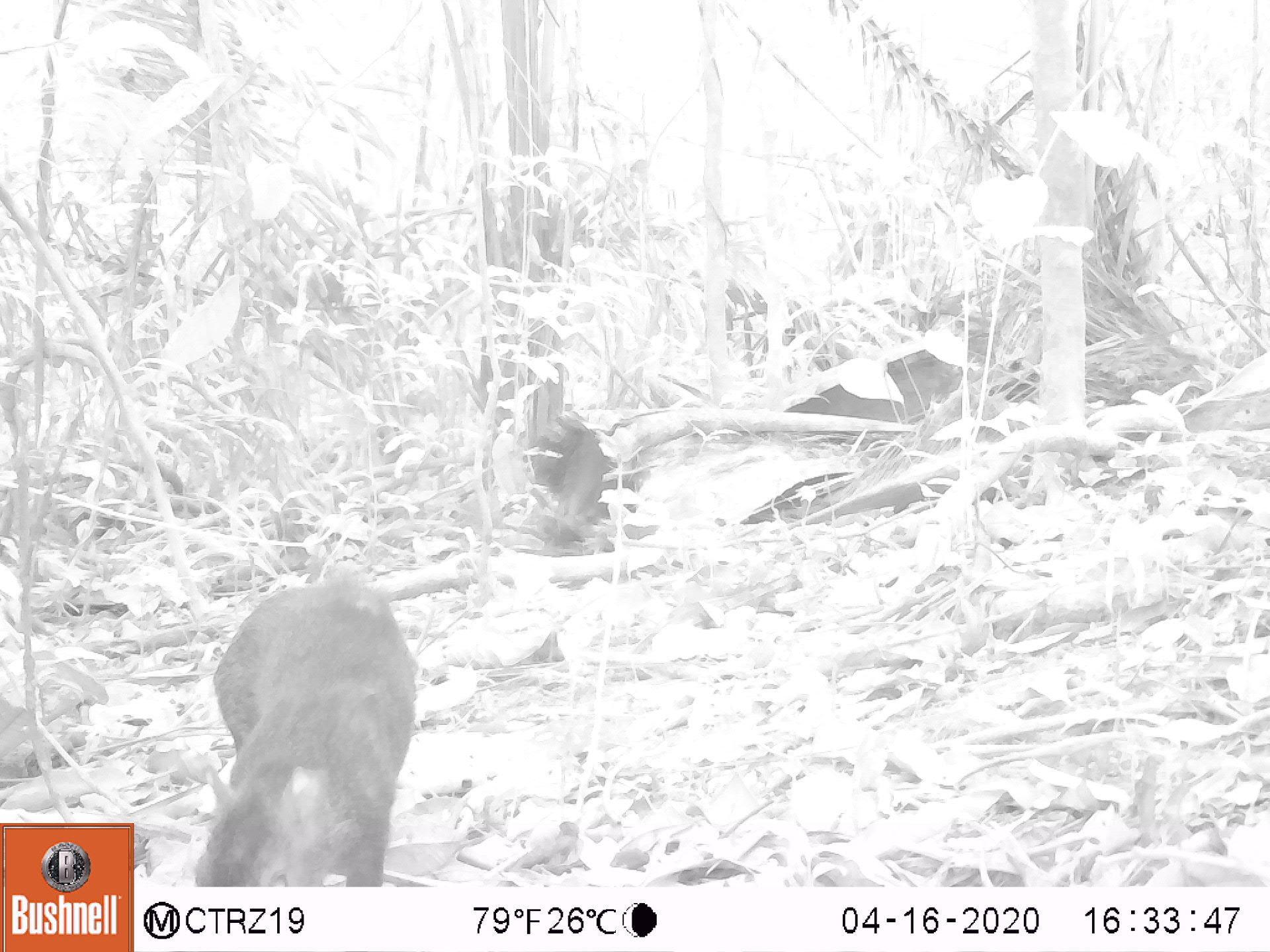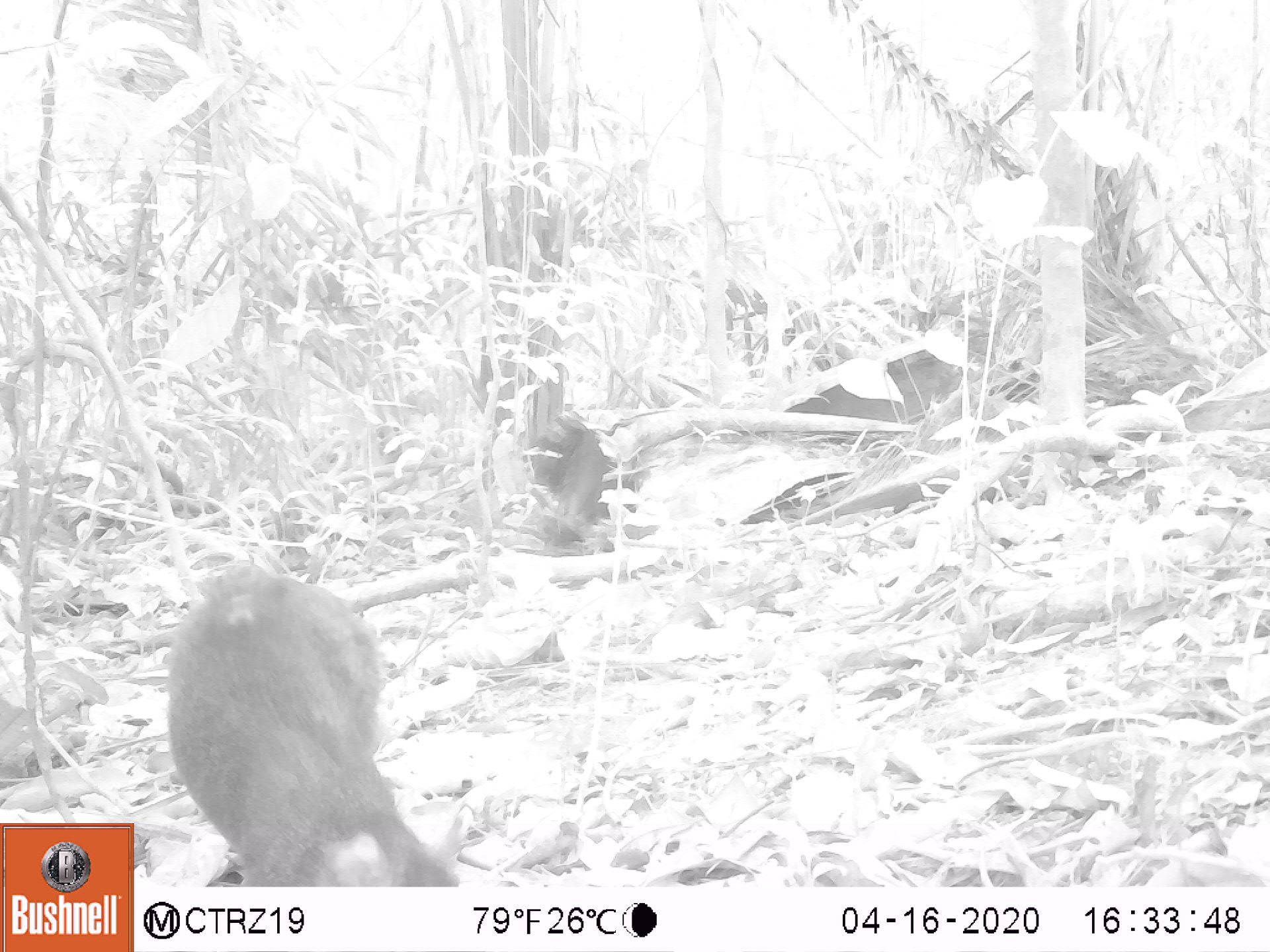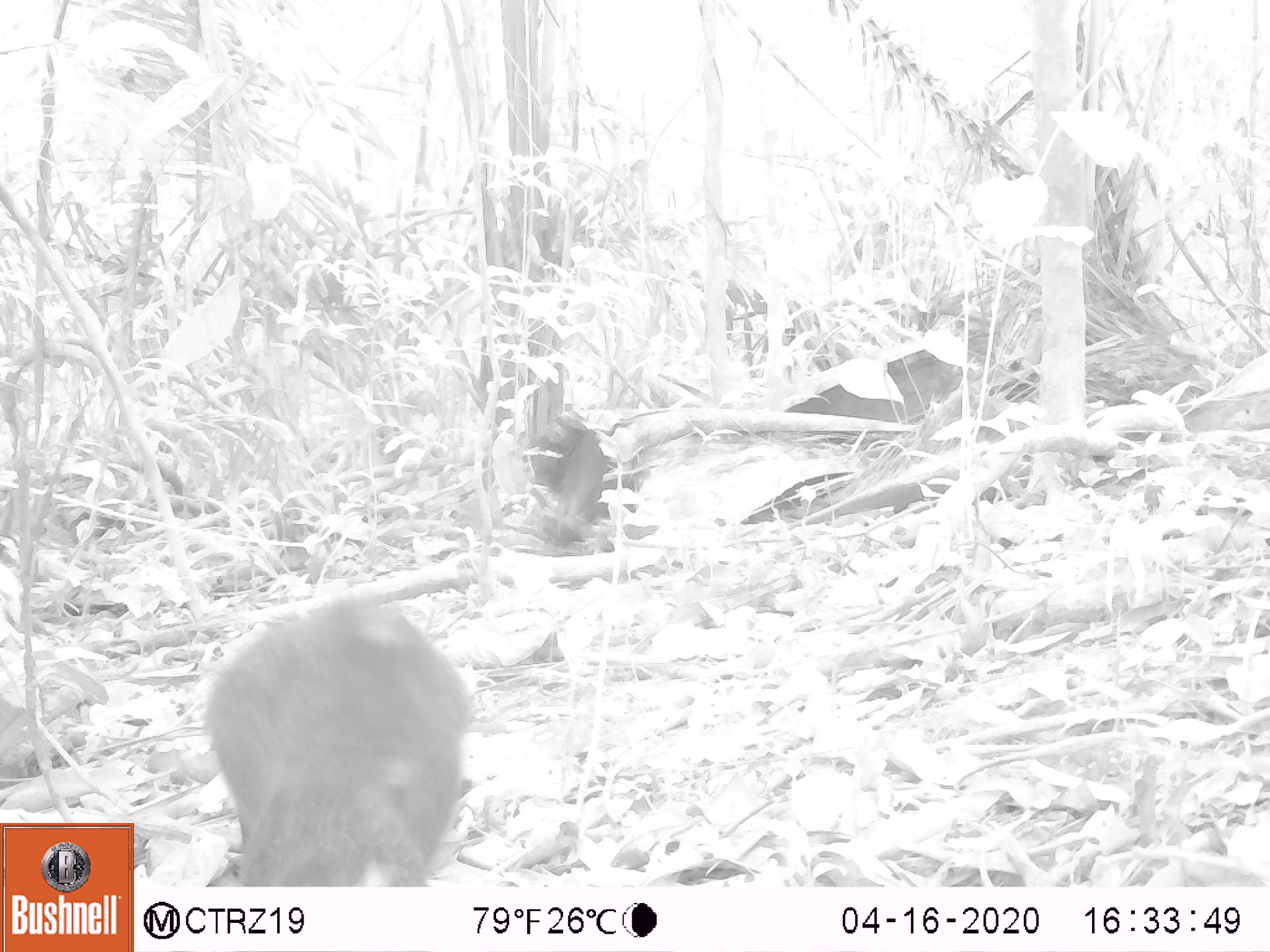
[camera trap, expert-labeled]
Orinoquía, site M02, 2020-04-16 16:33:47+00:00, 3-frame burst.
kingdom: Animalia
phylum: Chordata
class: Mammalia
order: Rodentia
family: Dasyproctidae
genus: Dasyprocta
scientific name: Dasyprocta fuliginosa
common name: black agouti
Black agouti (Dasyprocta fuliginosa).